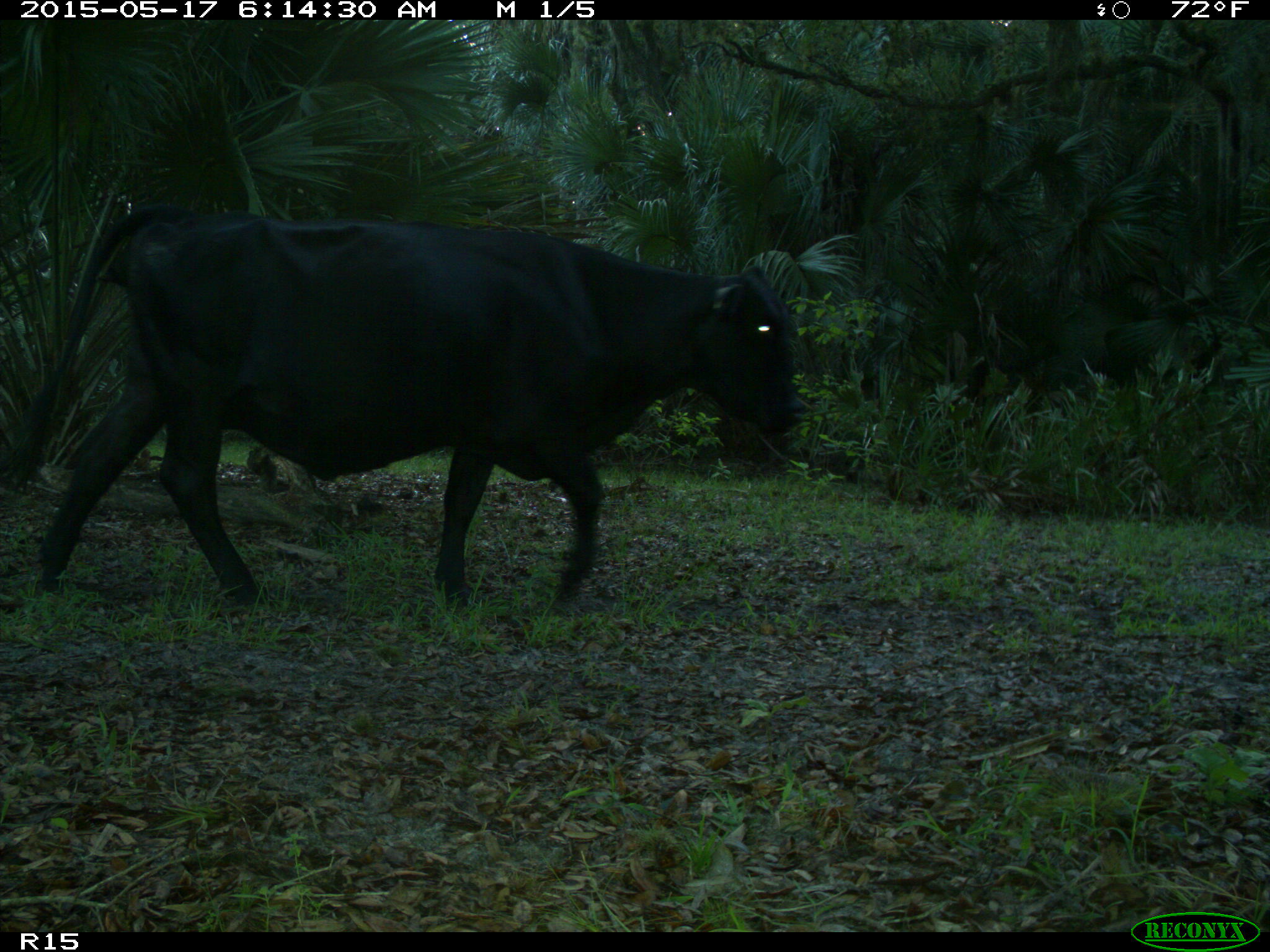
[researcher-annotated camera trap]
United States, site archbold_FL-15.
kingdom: Animalia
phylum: Chordata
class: Mammalia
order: Artiodactyla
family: Bovidae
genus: Bos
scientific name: Bos taurus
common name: domestic cow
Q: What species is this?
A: Bos taurus (domestic cow).